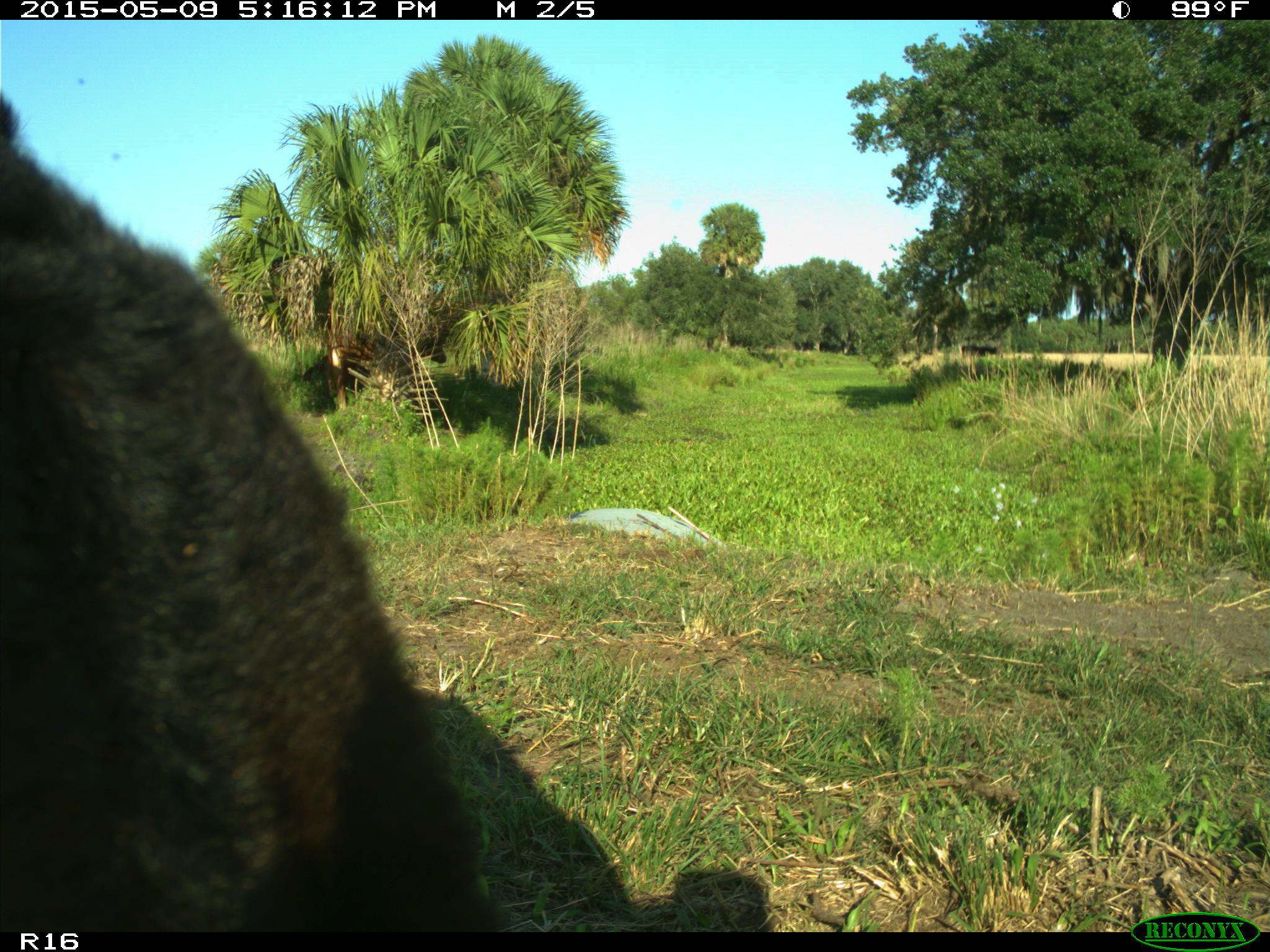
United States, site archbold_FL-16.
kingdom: Animalia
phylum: Chordata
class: Mammalia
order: Artiodactyla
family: Suidae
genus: Sus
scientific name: Sus scrofa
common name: wild boar